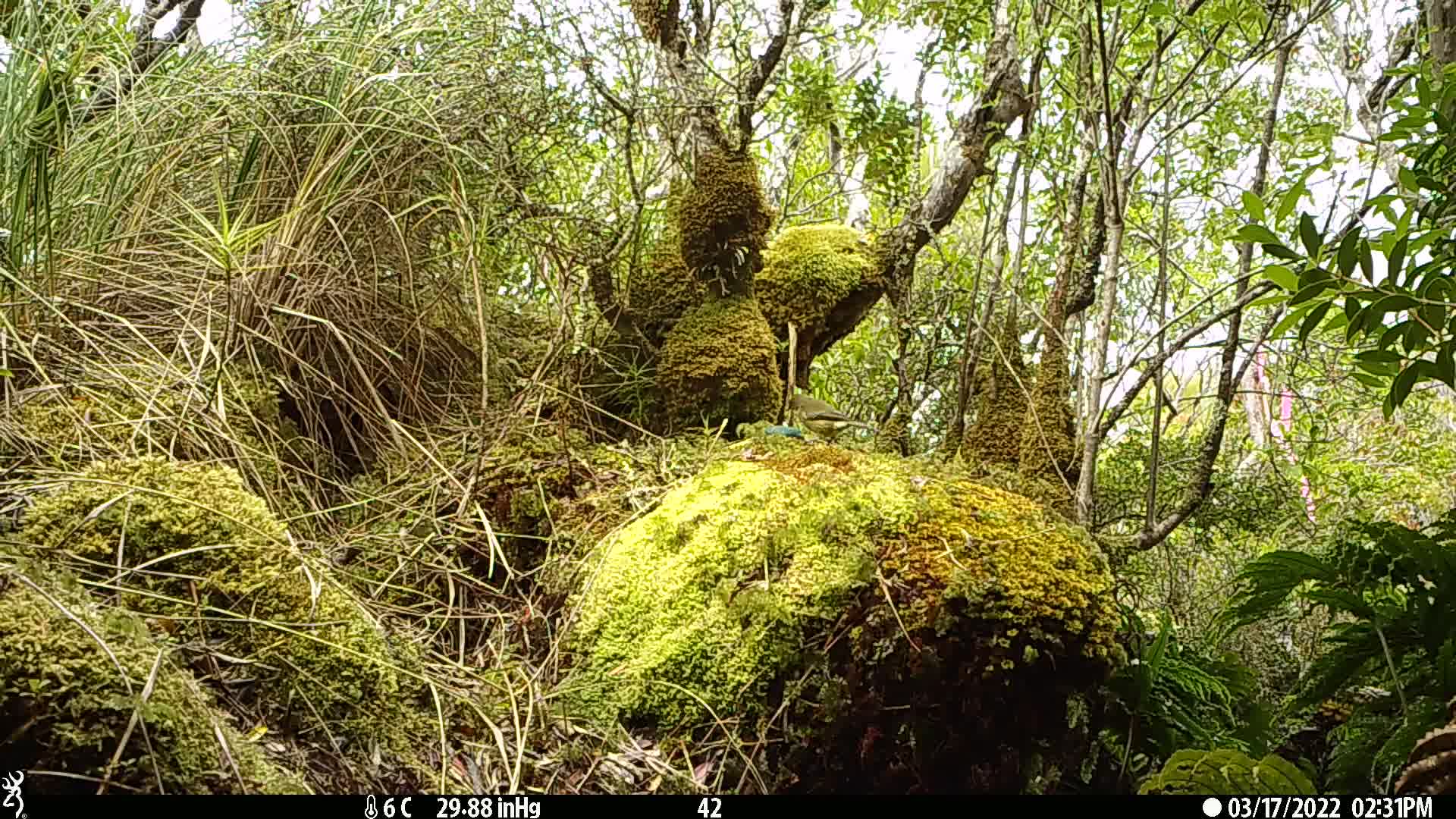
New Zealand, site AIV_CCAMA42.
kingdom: Animalia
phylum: Chordata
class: Aves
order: Passeriformes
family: Meliphagidae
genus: Anthornis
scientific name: Anthornis melanura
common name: new zealand bellbird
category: bellbird